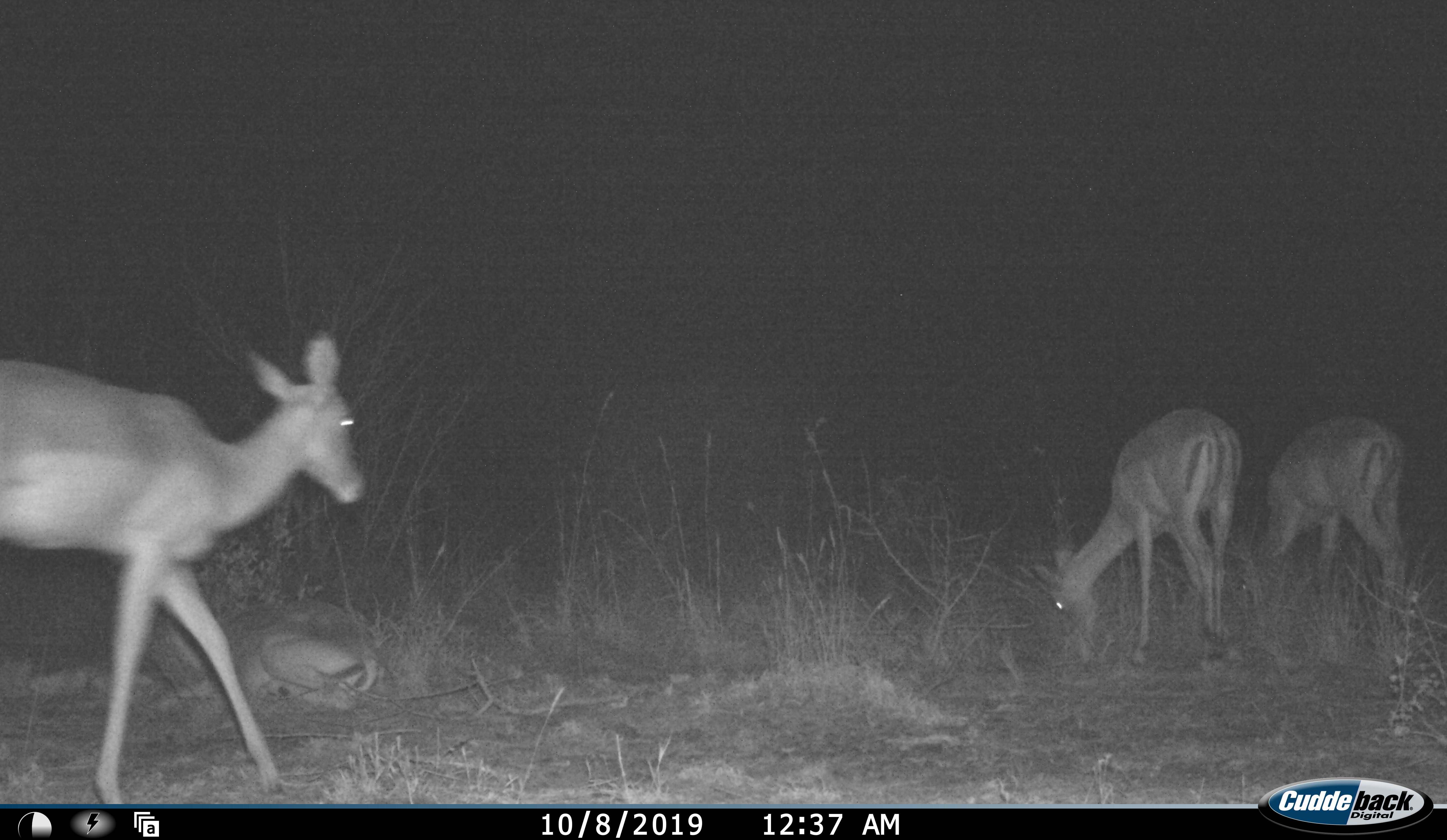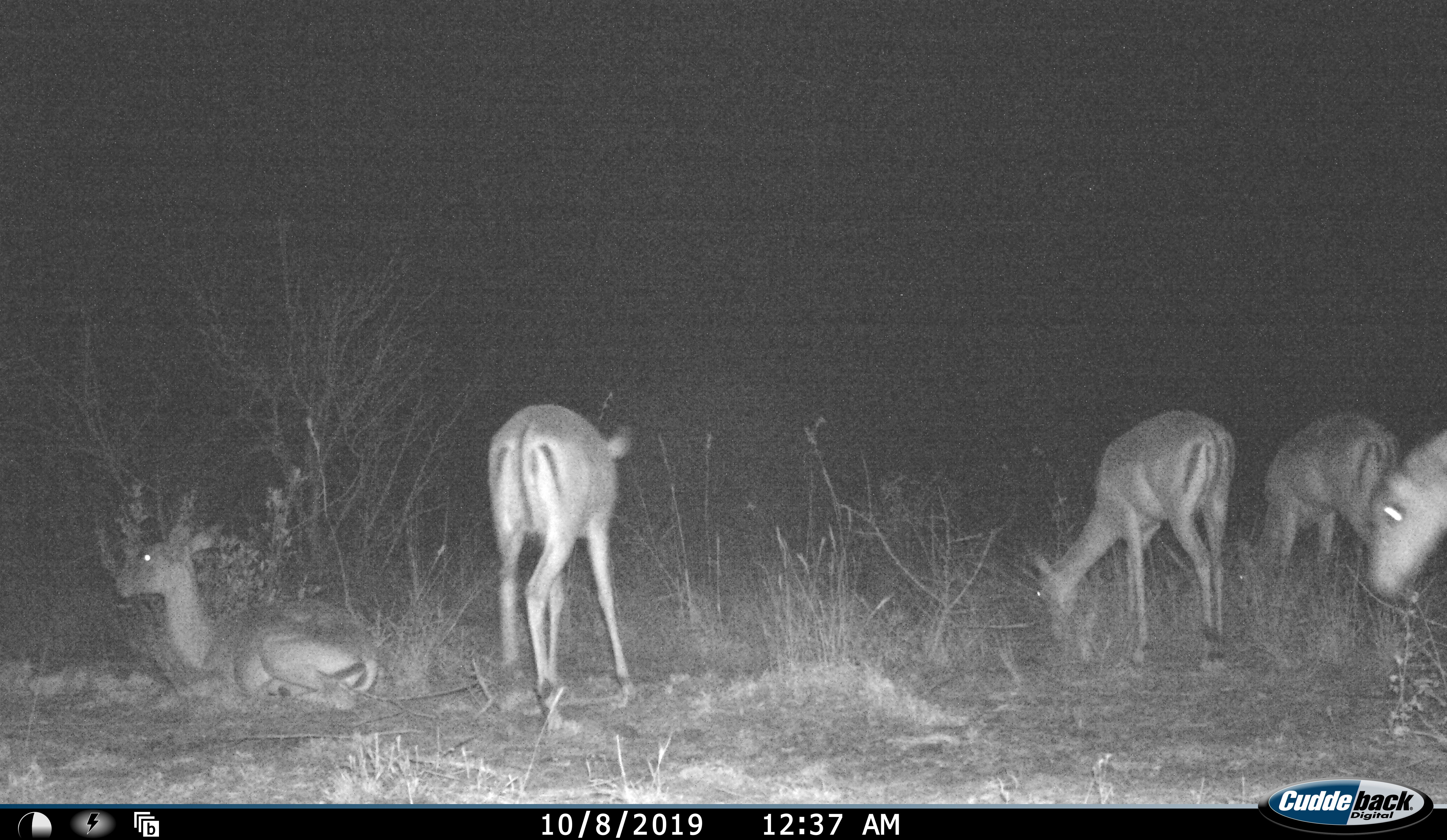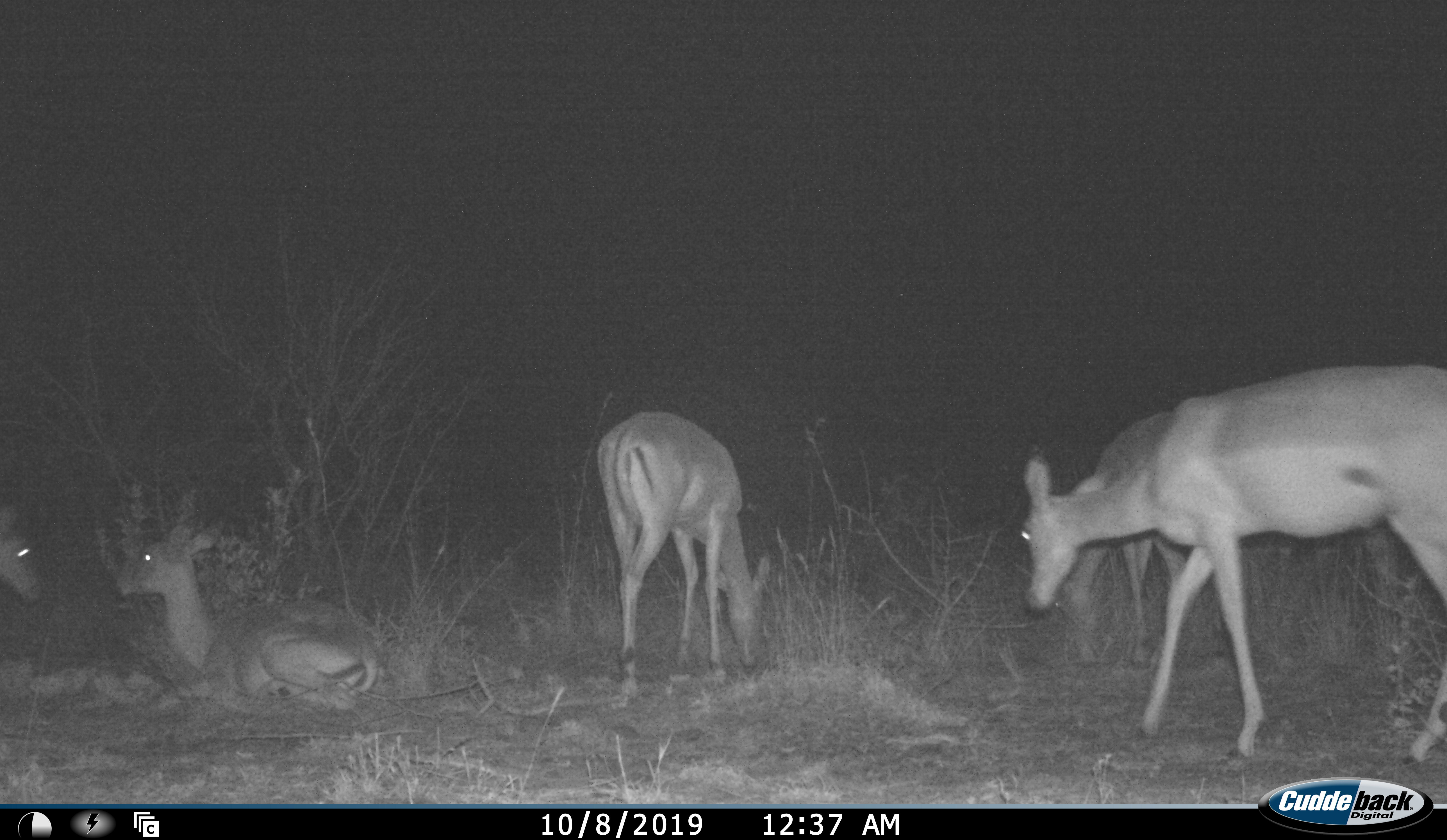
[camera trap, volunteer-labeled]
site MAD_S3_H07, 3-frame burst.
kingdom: Animalia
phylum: Chordata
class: Mammalia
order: Artiodactyla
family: Bovidae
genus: Aepyceros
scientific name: Aepyceros melampus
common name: impala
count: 6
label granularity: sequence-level